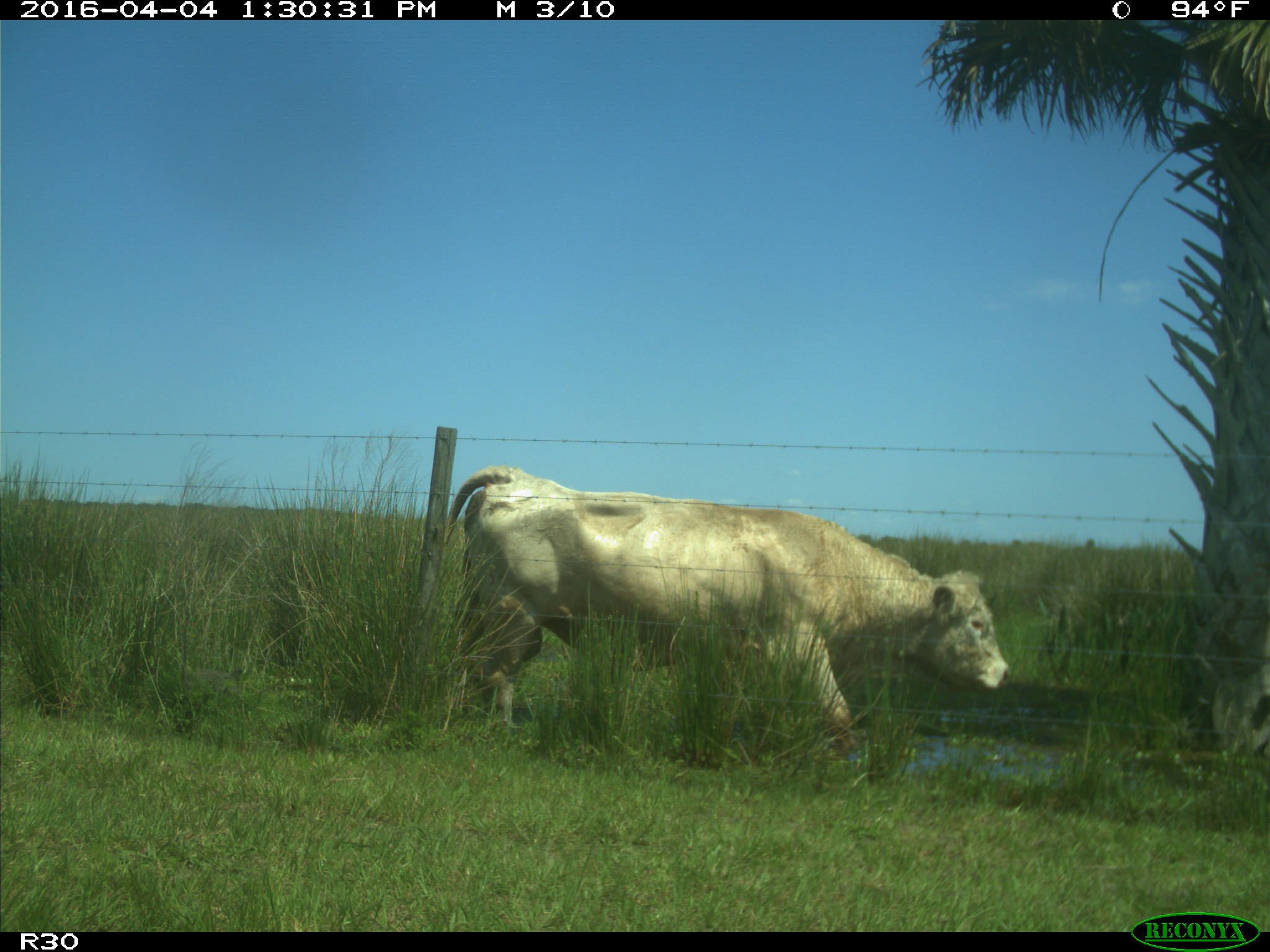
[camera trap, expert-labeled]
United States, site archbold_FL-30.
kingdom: Animalia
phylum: Chordata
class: Mammalia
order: Artiodactyla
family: Bovidae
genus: Bos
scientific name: Bos taurus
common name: domestic cow